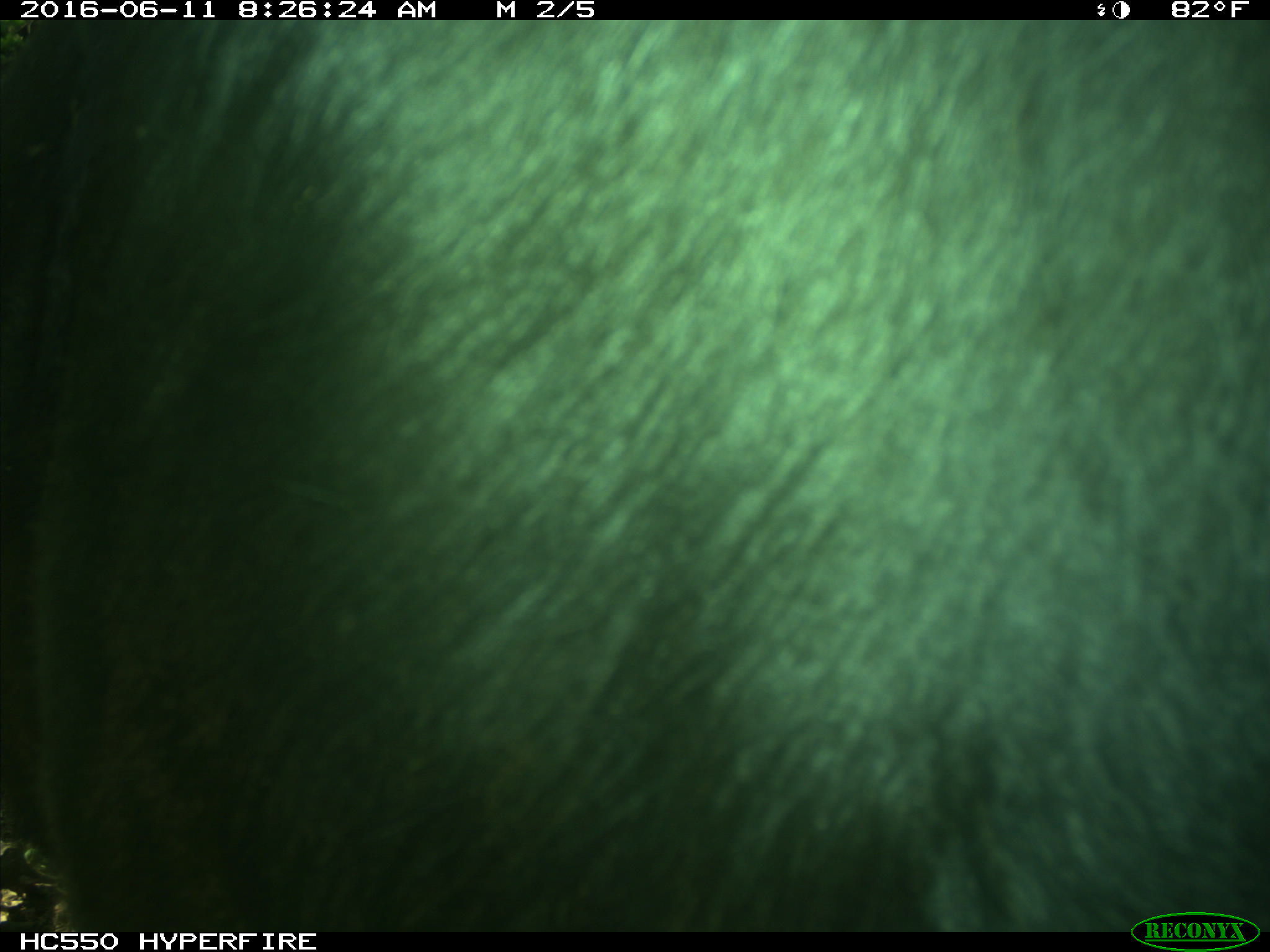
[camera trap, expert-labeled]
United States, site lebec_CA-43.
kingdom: Animalia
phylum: Chordata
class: Mammalia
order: Artiodactyla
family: Bovidae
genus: Bos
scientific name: Bos taurus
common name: domestic cow